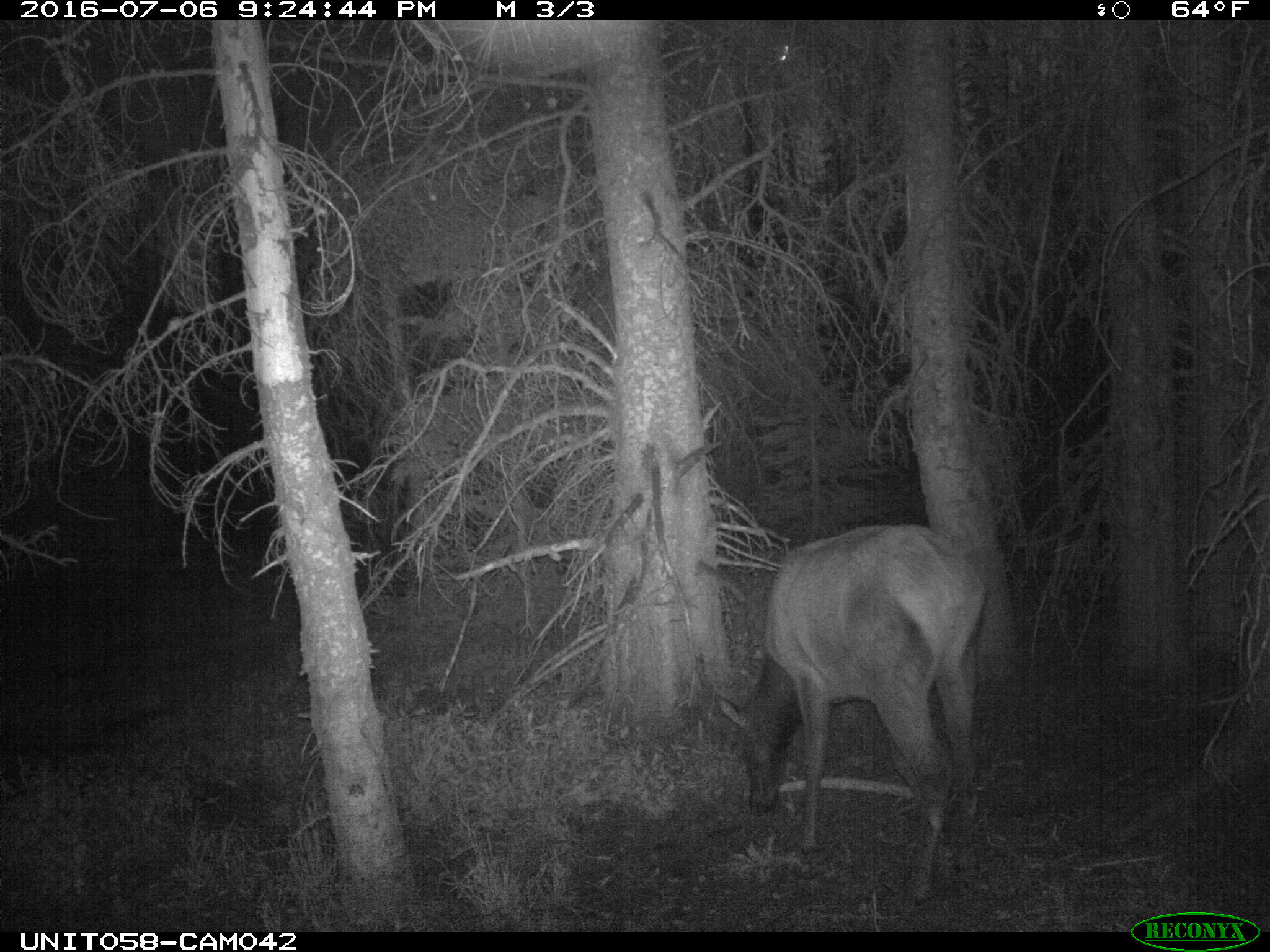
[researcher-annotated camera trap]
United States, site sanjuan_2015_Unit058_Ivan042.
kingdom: Animalia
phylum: Chordata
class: Mammalia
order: Artiodactyla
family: Cervidae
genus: Cervus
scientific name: Cervus elaphus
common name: red deer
Cervus elaphus (red deer).